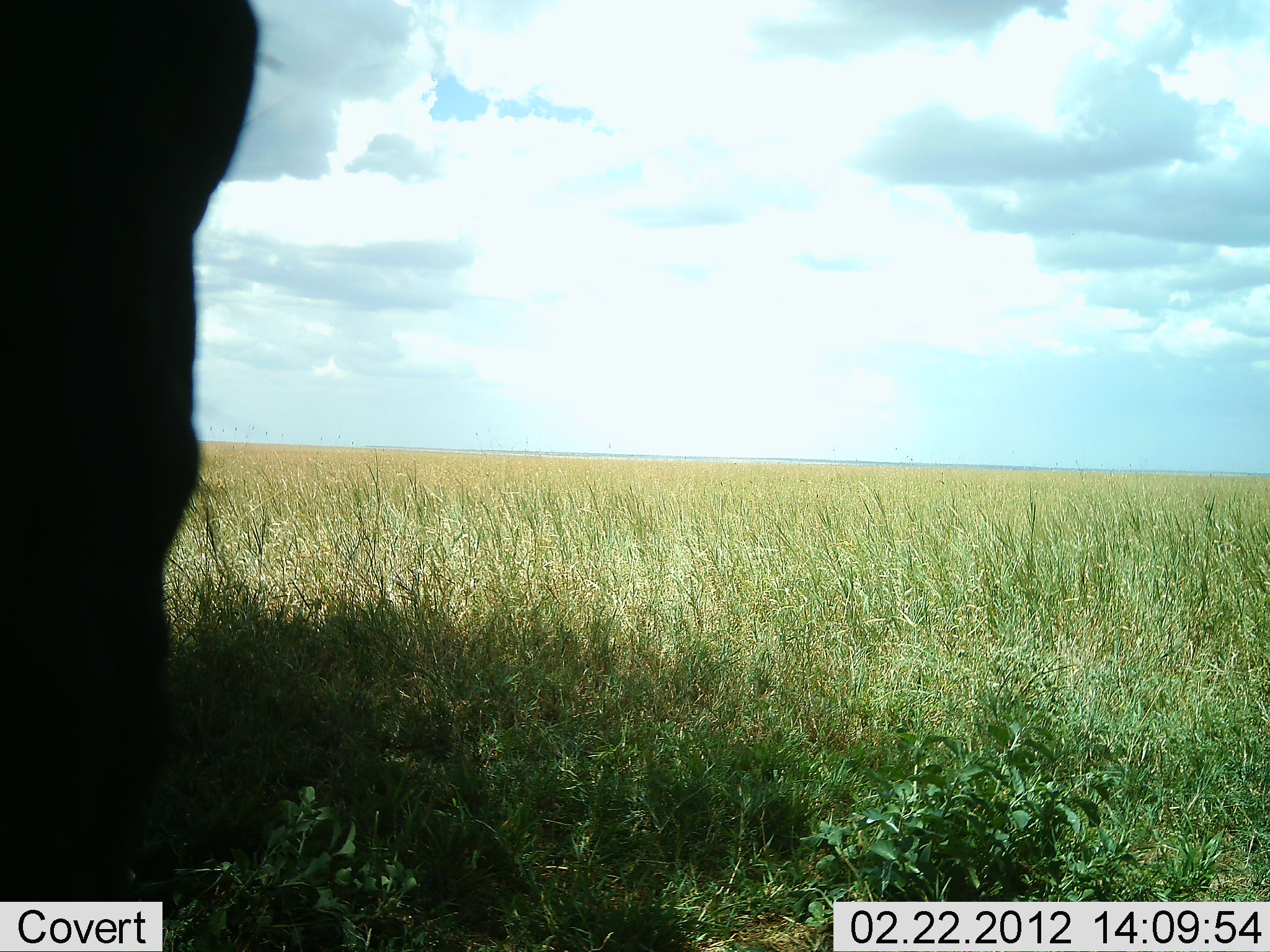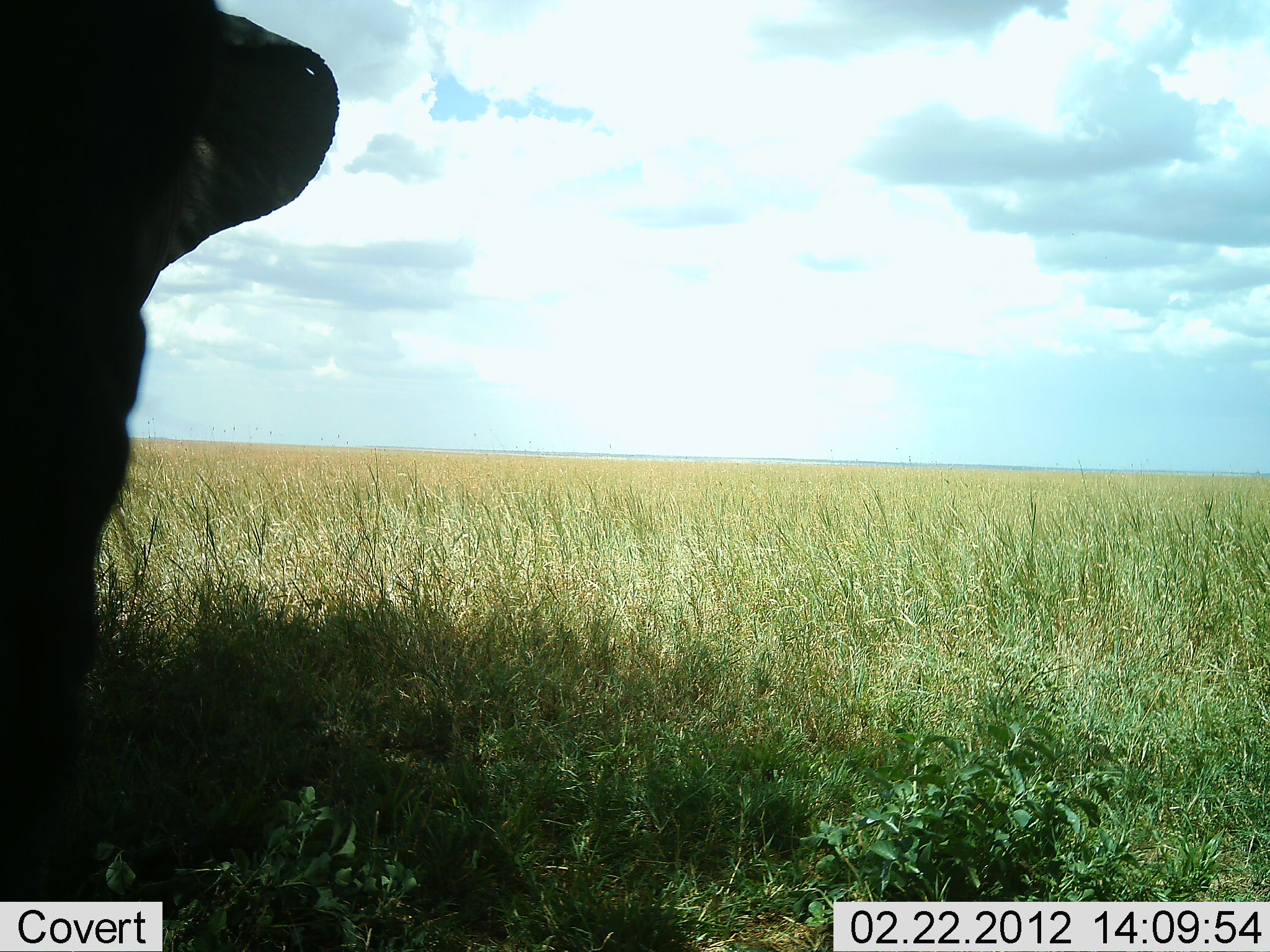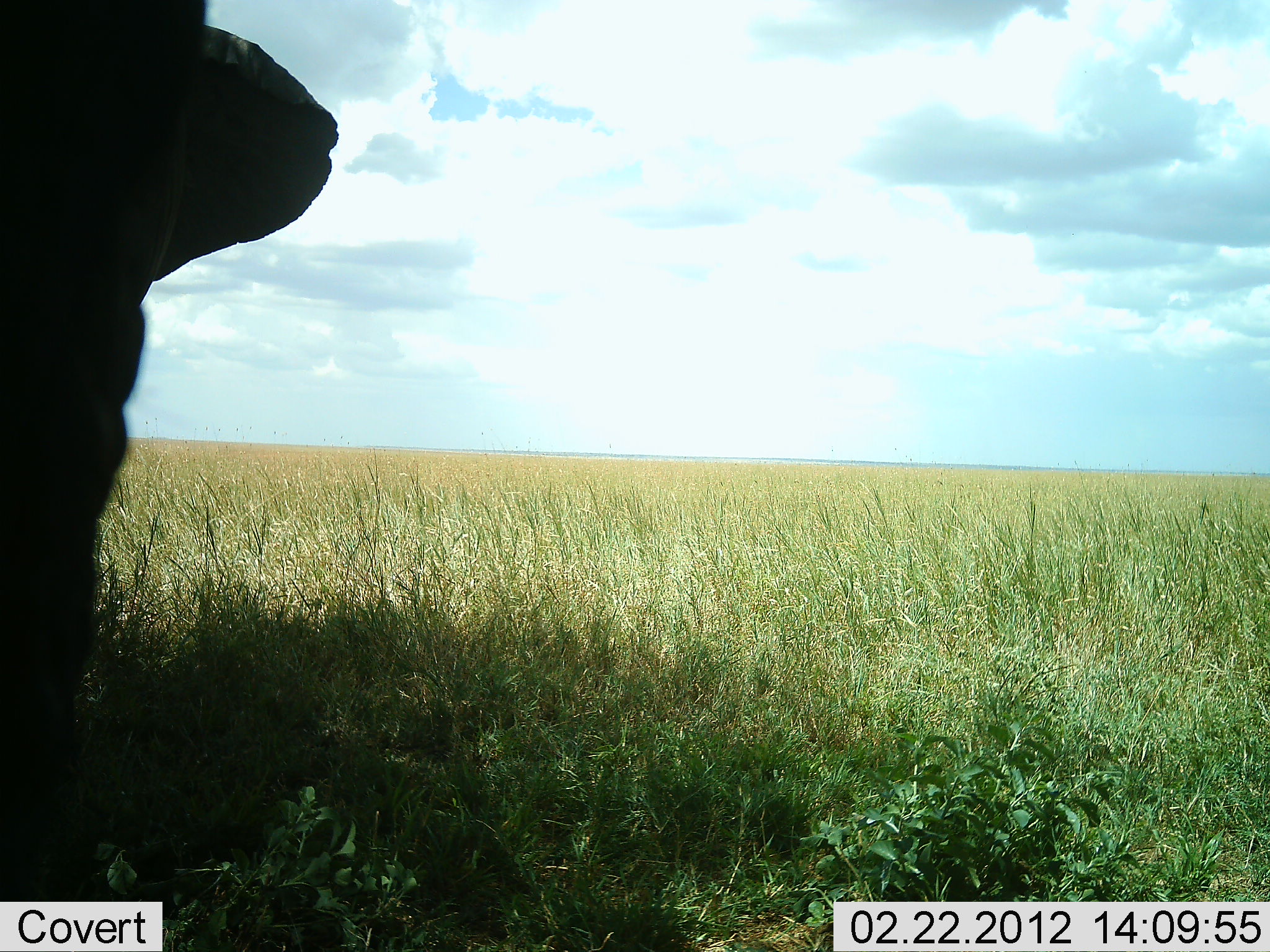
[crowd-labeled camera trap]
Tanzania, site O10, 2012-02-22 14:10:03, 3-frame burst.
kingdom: Animalia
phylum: Chordata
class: Mammalia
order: Proboscidea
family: Elephantidae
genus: Loxodonta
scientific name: Loxodonta africana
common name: african bush elephant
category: elephant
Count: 1.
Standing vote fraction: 100%.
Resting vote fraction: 0%.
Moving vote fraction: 0%.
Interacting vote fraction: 0%.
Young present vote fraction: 0%.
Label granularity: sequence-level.